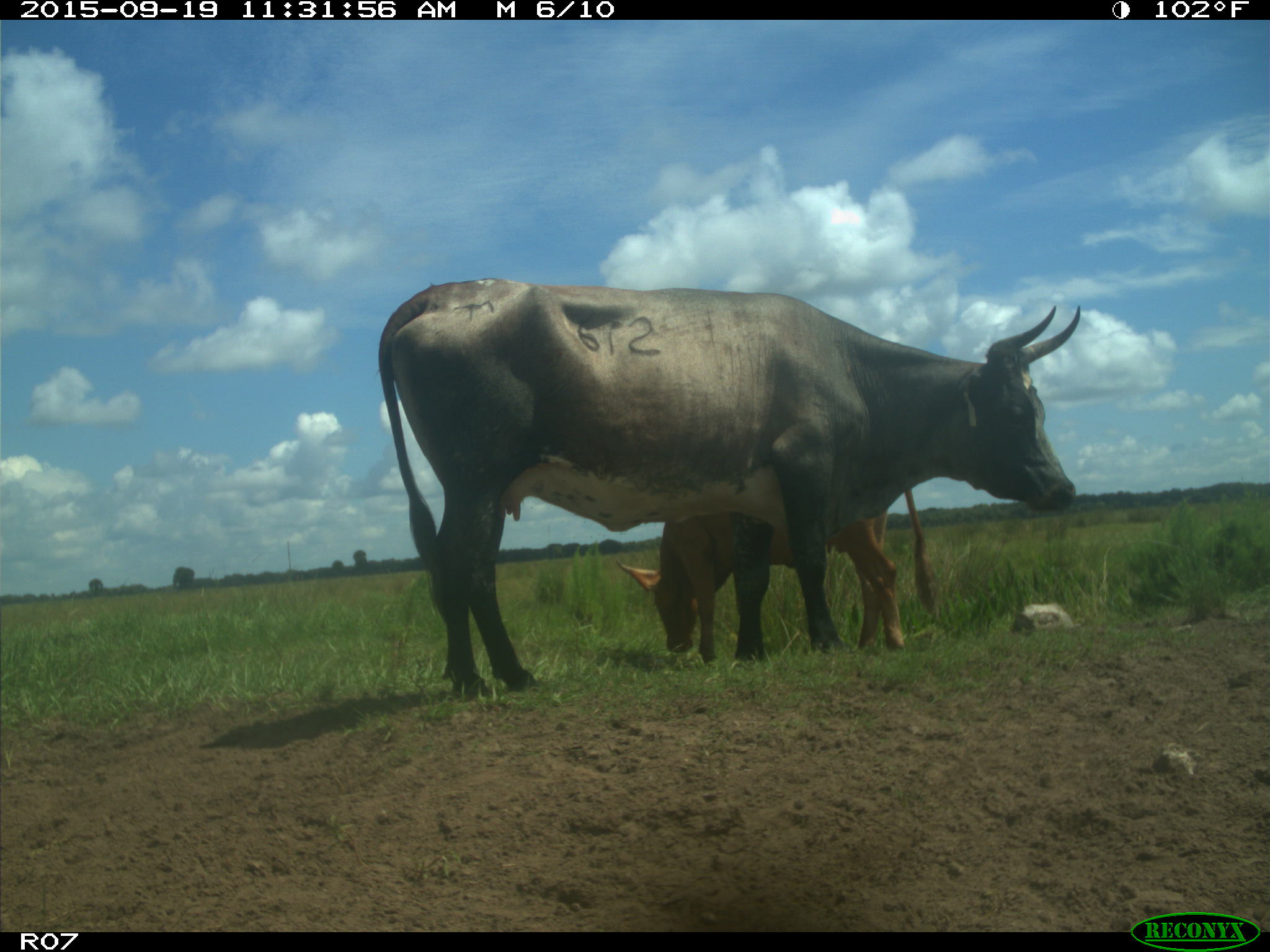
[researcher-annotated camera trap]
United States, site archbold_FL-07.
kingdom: Animalia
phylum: Chordata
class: Mammalia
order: Artiodactyla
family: Bovidae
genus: Bos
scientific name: Bos taurus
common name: domestic cow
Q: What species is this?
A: Bos taurus (domestic cow).